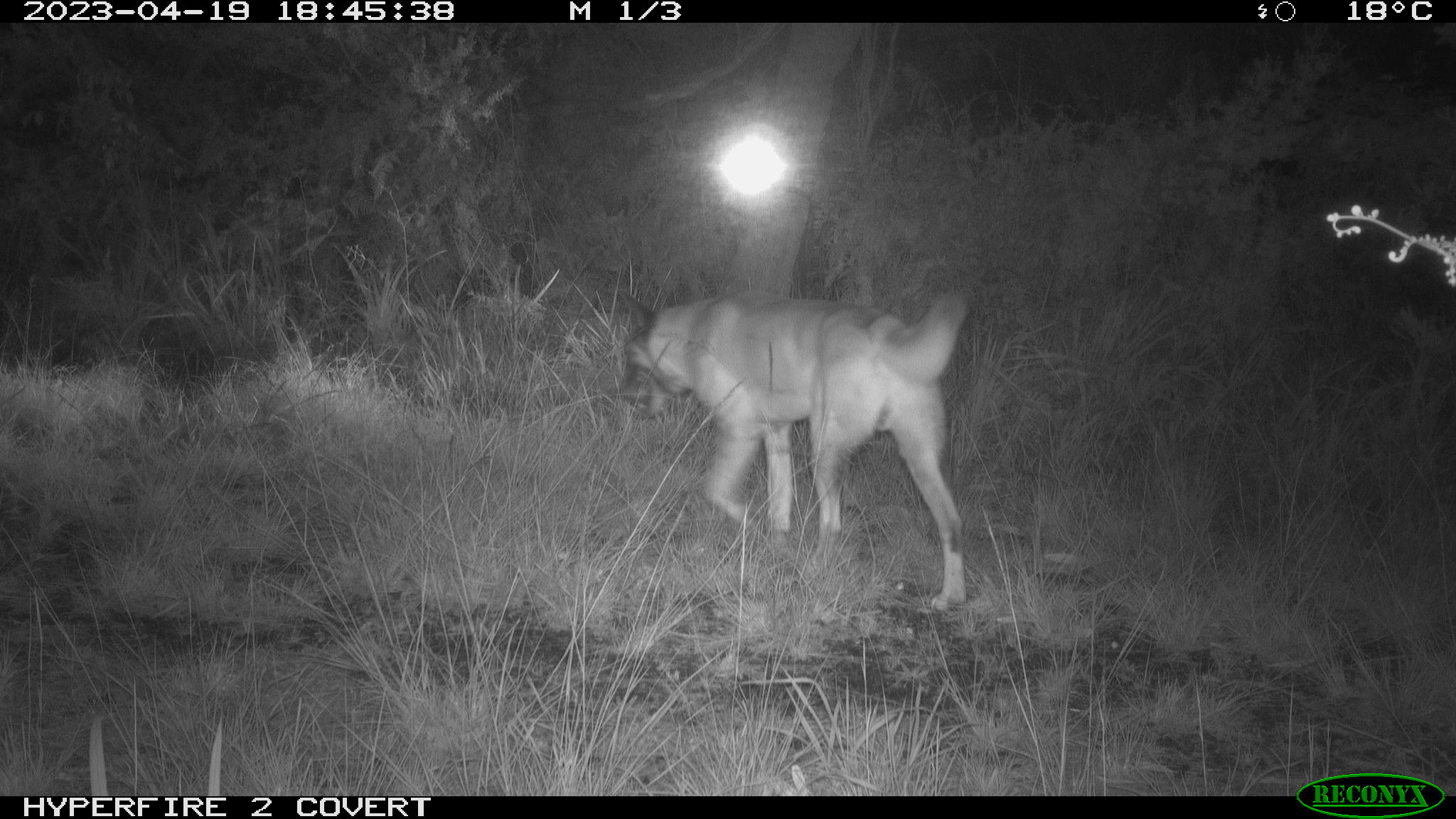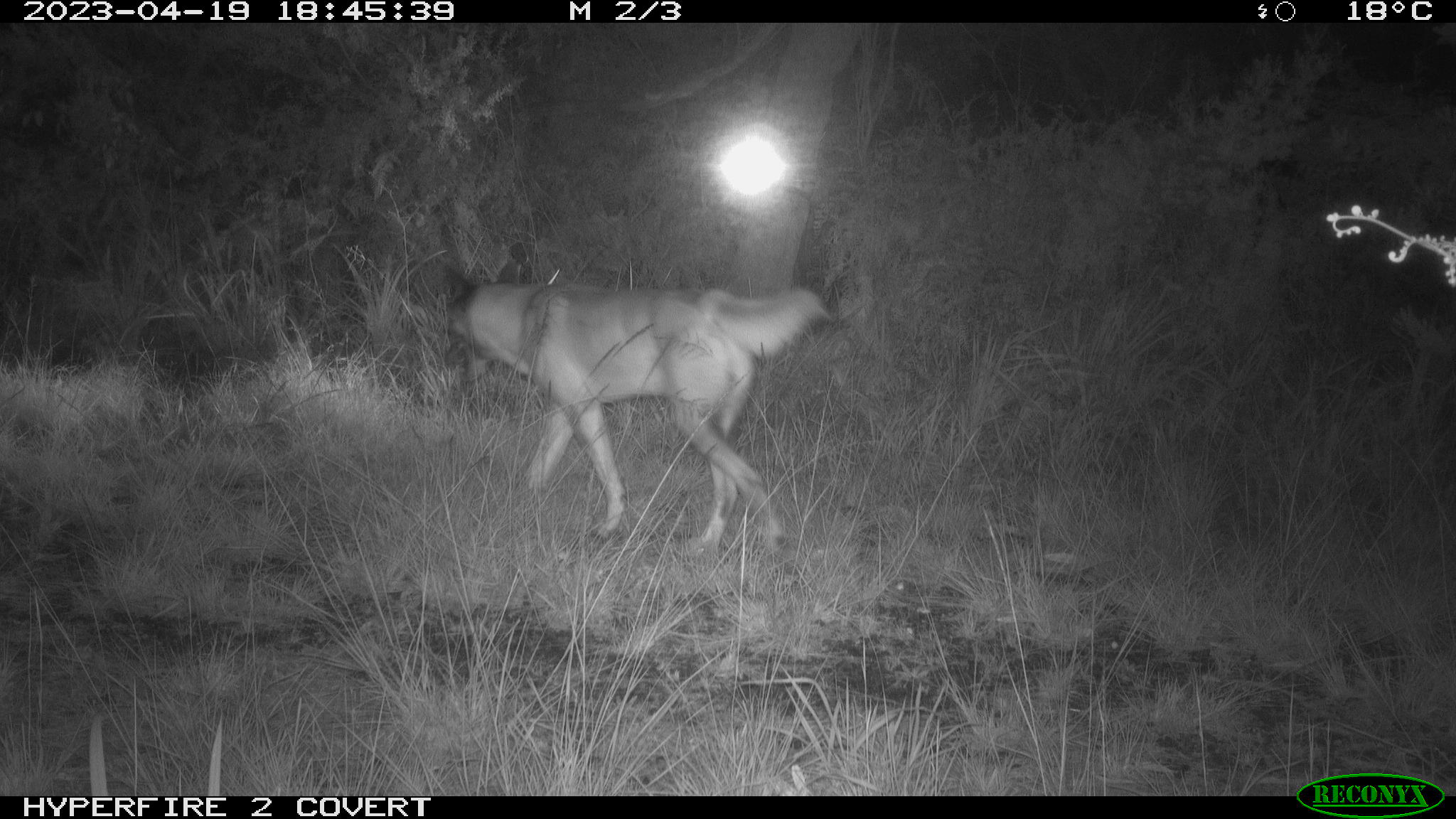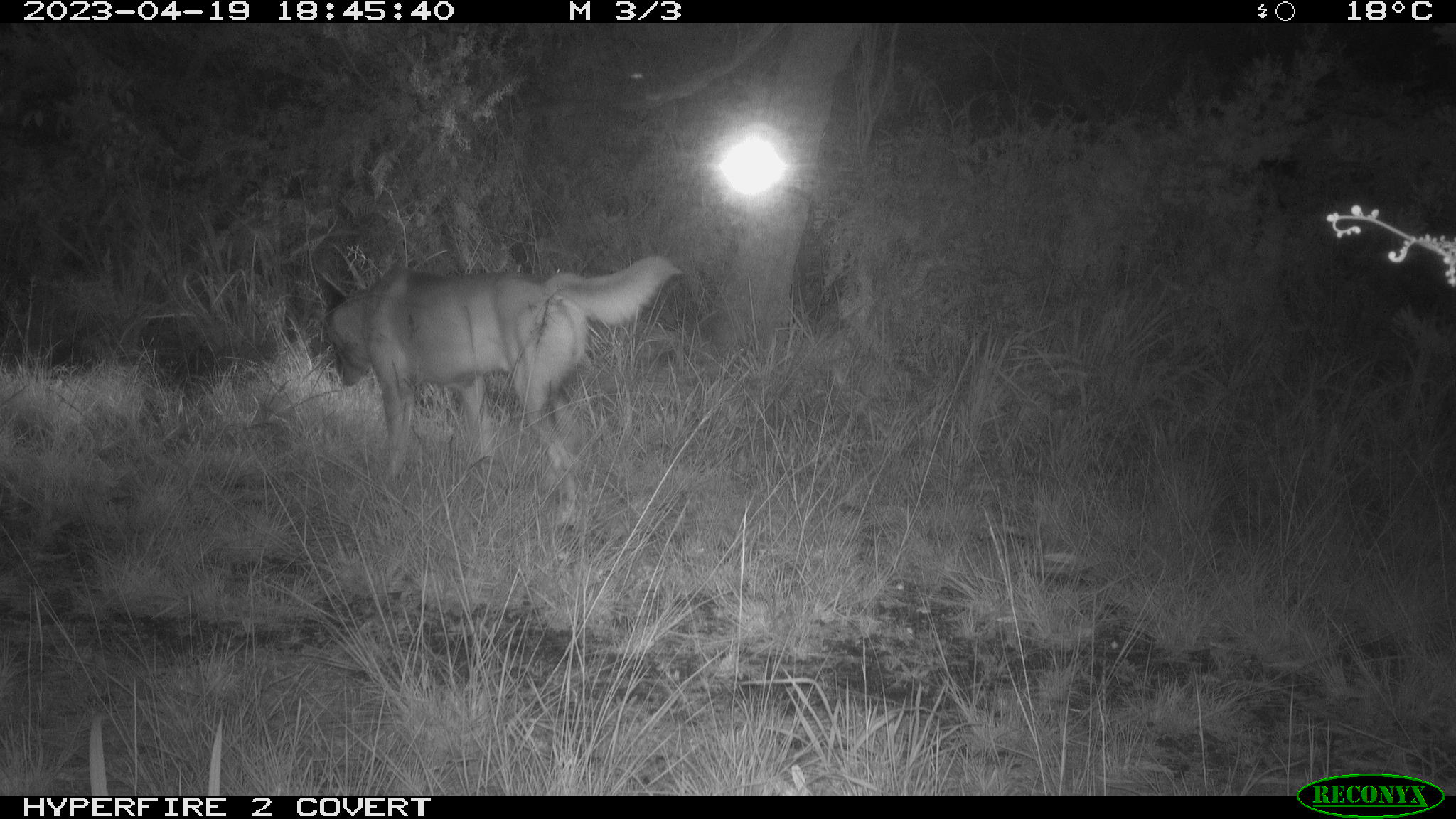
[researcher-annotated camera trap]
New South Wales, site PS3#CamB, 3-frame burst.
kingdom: Animalia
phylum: Chordata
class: Mammalia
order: Carnivora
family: Canidae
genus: Canis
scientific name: Canis familiaris dingo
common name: dingo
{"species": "dingo (Canis familiaris dingo)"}